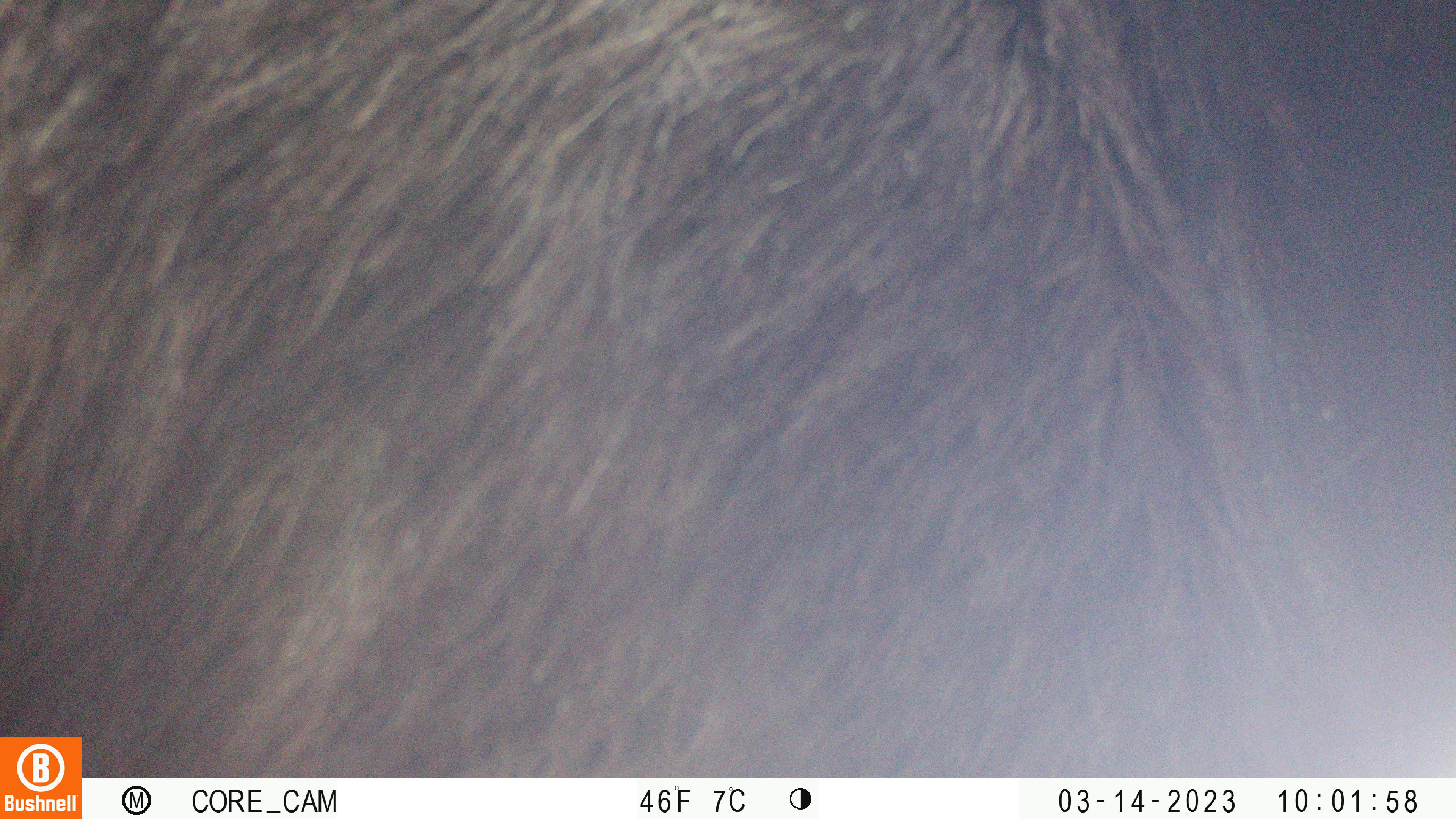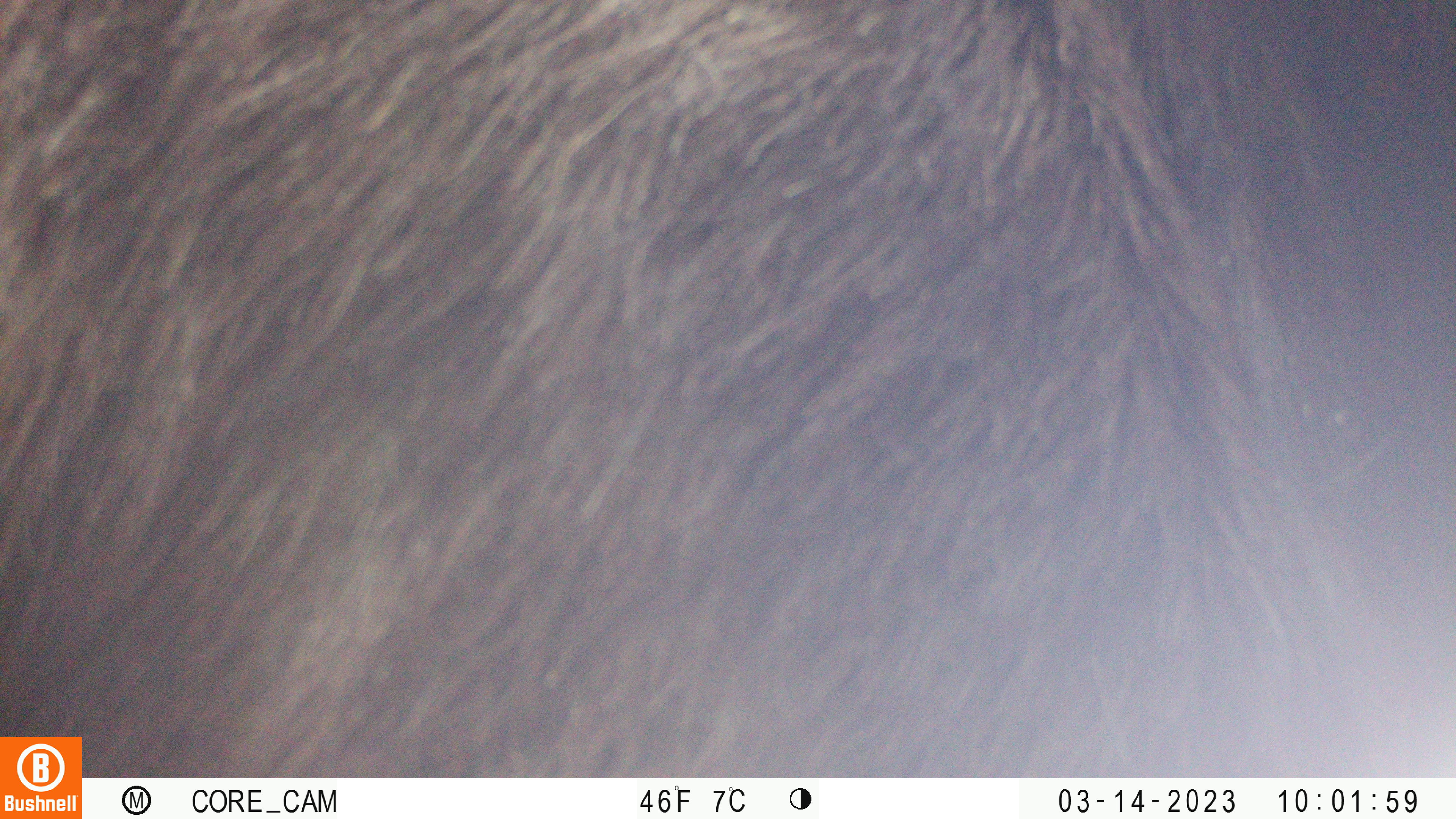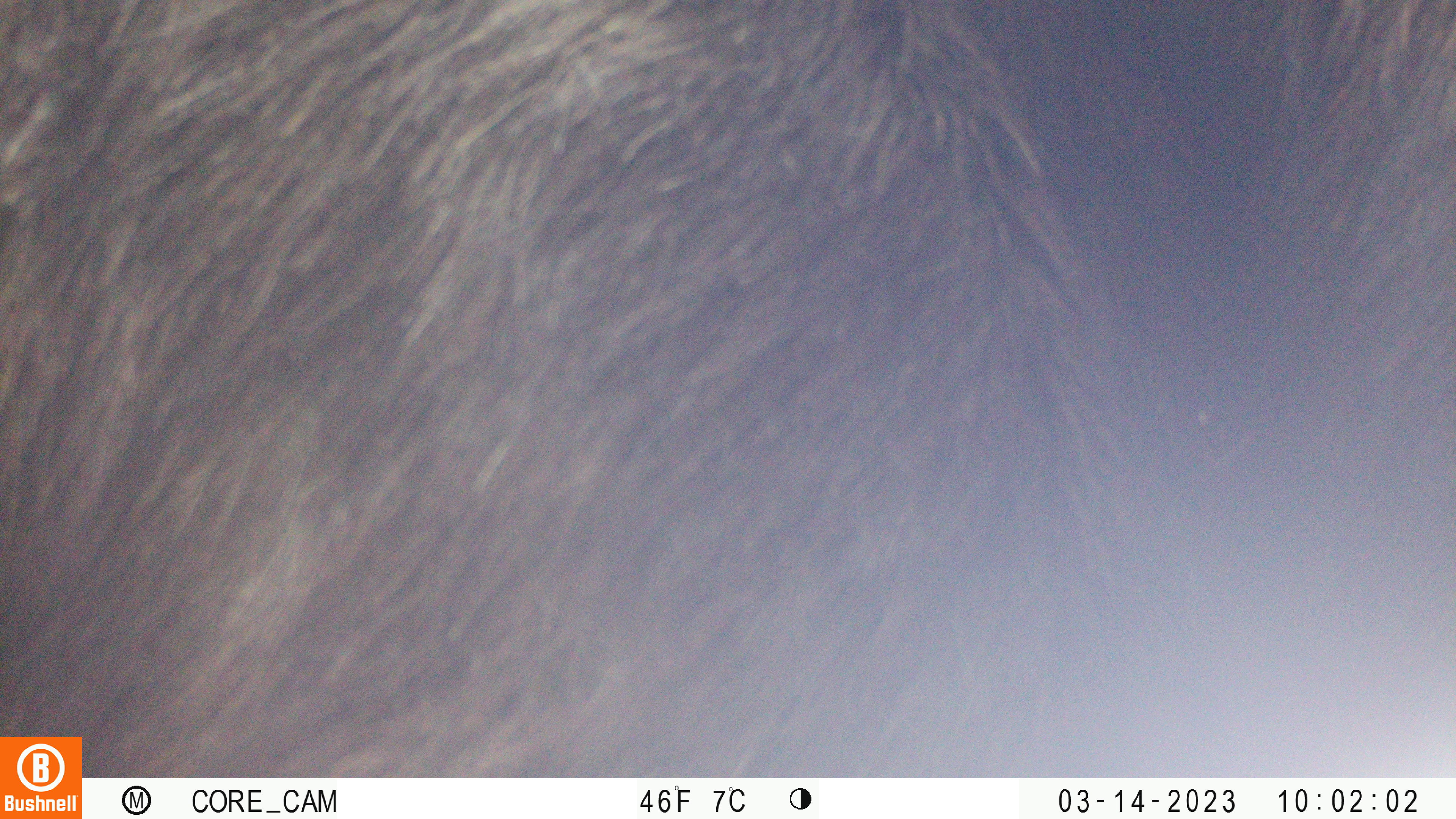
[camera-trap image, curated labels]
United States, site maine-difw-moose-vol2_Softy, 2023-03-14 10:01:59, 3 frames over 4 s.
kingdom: Animalia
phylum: Chordata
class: Mammalia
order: Artiodactyla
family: Cervidae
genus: Alces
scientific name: Alces alces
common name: moose